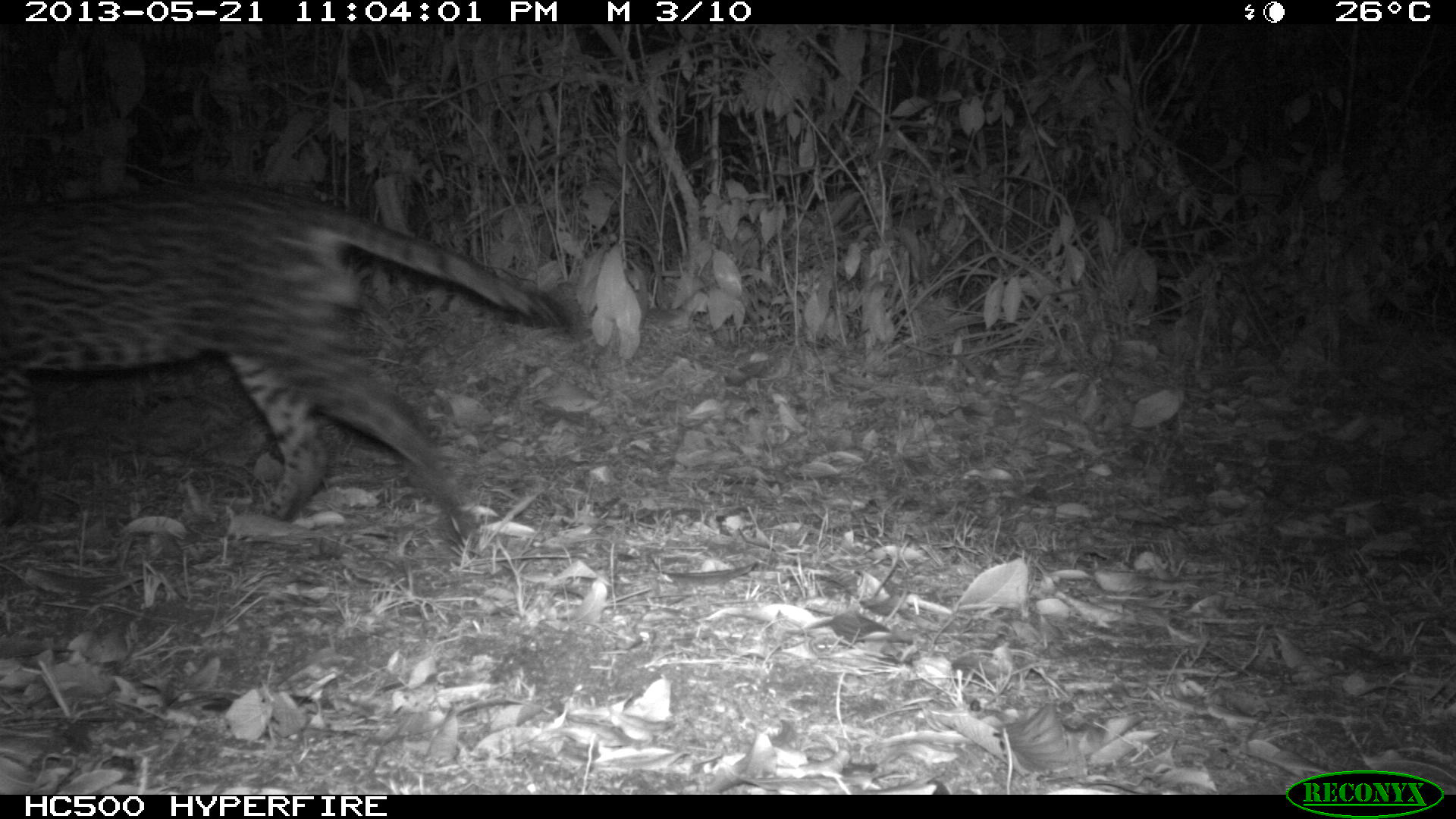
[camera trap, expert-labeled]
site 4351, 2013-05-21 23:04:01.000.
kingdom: Animalia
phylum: Chordata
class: Mammalia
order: Carnivora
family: Felidae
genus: Leopardus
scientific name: Leopardus pardalis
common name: ocelot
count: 1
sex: male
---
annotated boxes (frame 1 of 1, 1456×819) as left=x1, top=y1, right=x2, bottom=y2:
leopardus pardalis: left=0, top=174, right=573, bottom=548